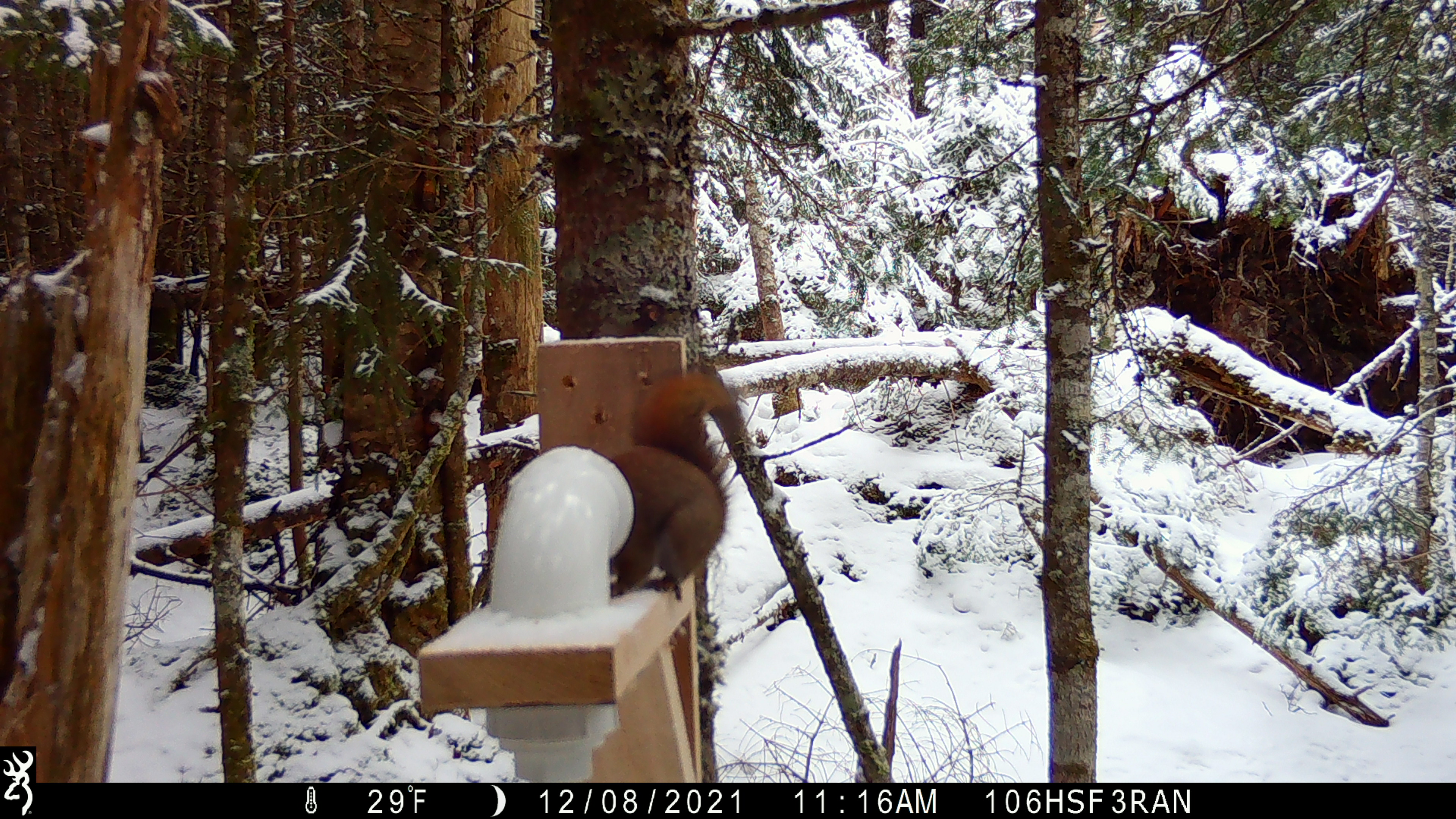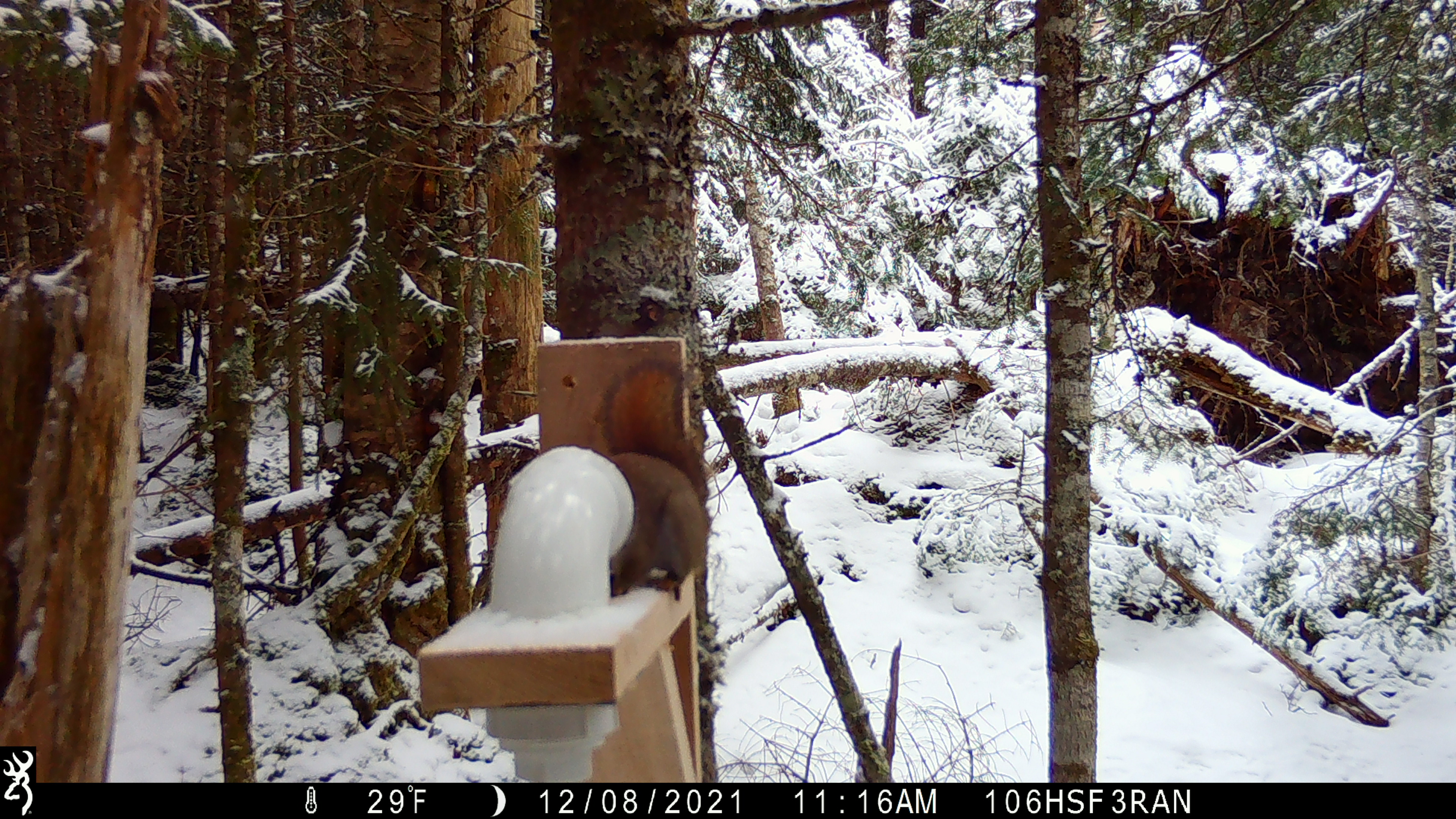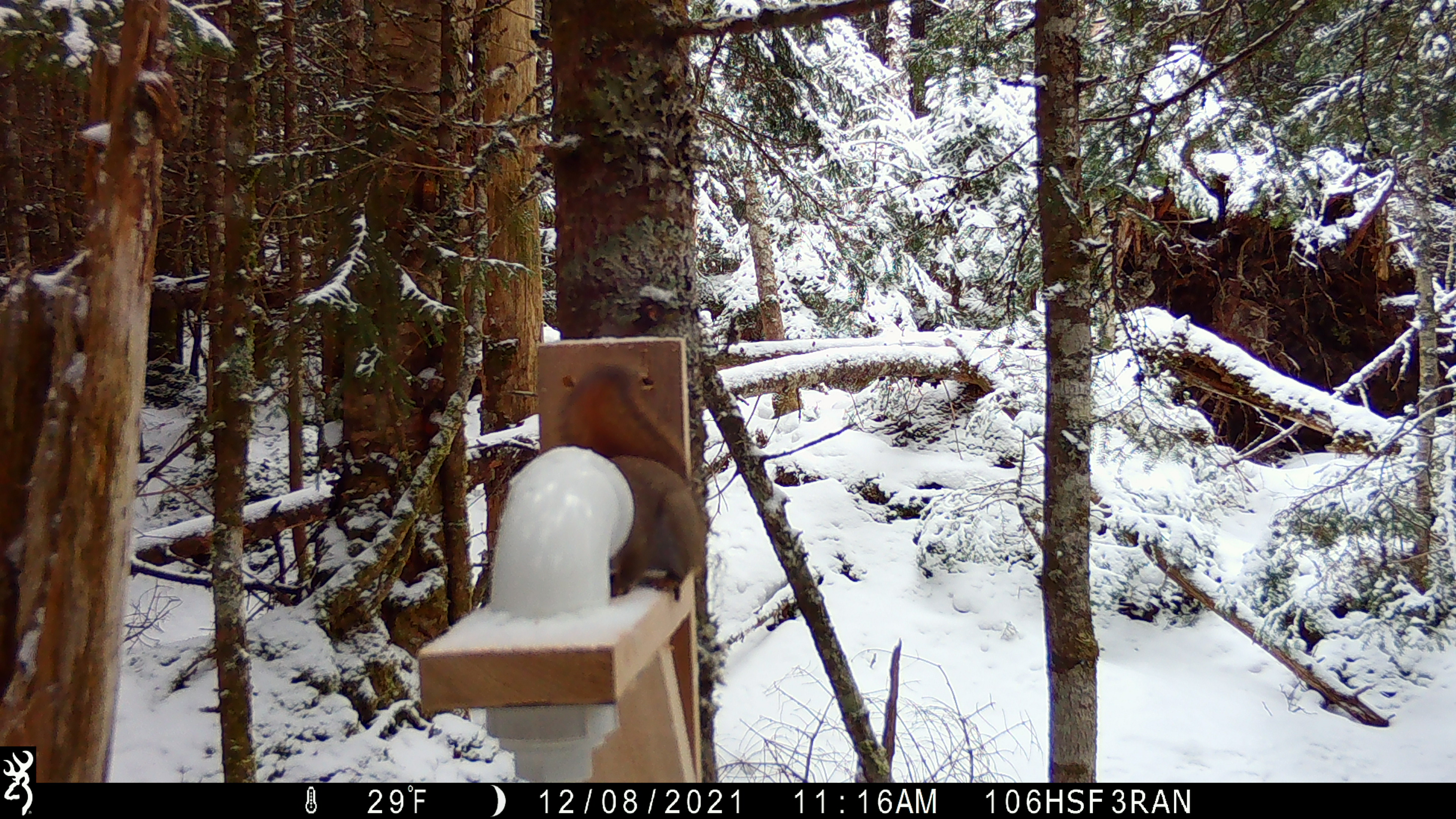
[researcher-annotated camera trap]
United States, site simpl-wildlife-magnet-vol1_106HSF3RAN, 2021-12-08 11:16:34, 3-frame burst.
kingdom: Animalia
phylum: Chordata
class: Mammalia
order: Rodentia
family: Sciuridae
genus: Tamiasciurus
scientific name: Tamiasciurus hudsonicus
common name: red squirrel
Red squirrel (Tamiasciurus hudsonicus).